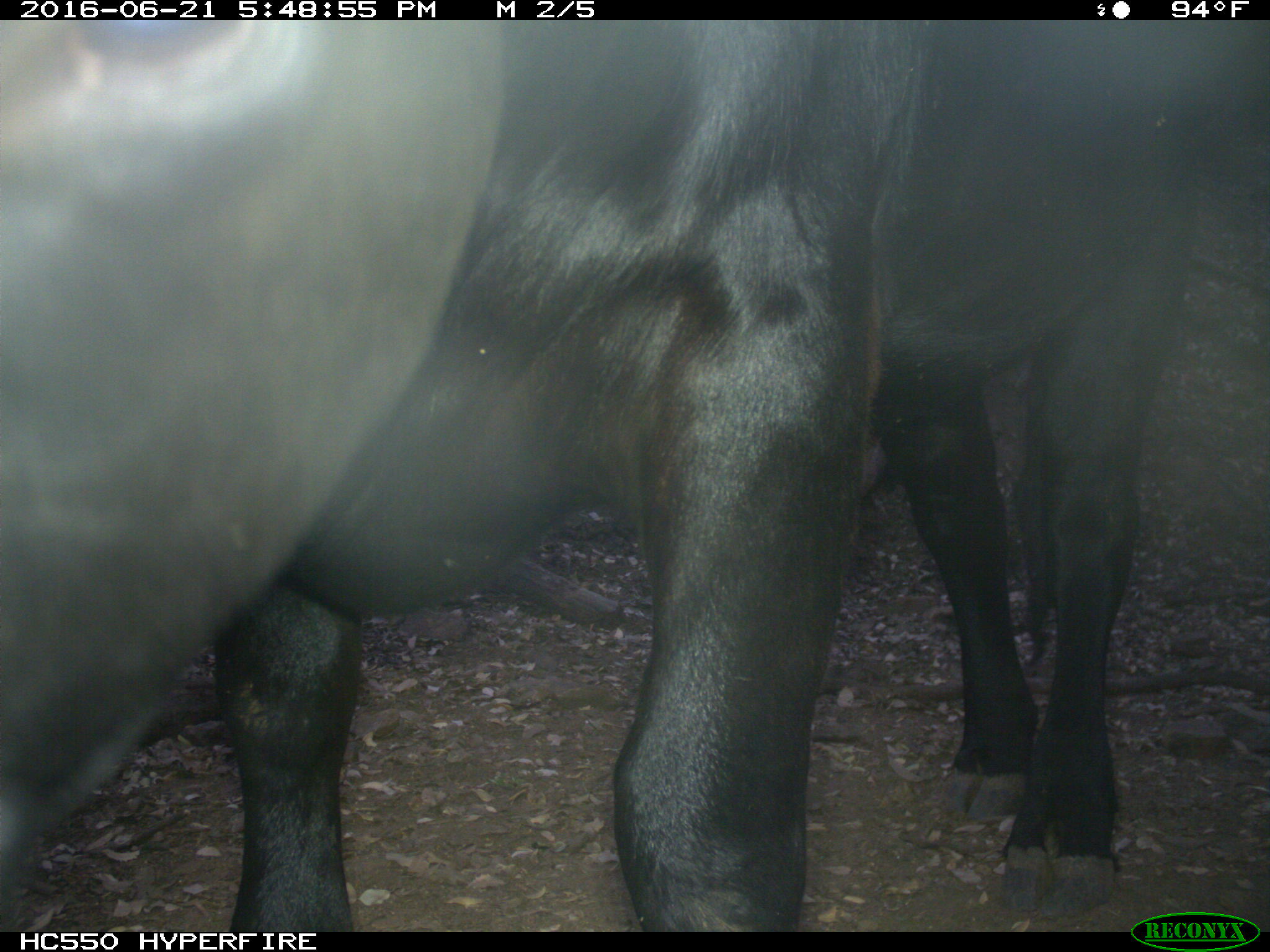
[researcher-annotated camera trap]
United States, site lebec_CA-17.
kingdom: Animalia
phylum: Chordata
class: Mammalia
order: Artiodactyla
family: Bovidae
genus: Bos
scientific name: Bos taurus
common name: domestic cow